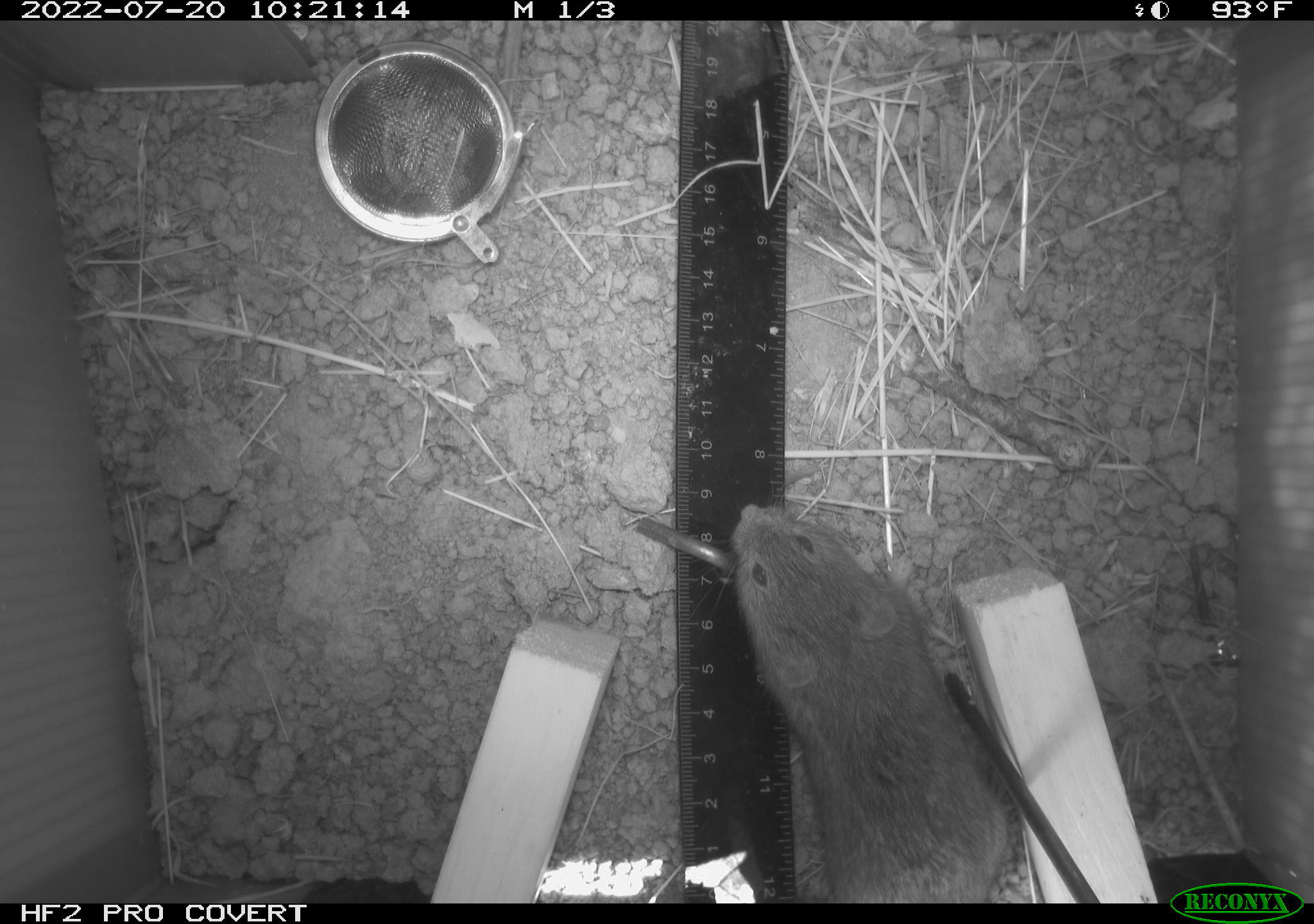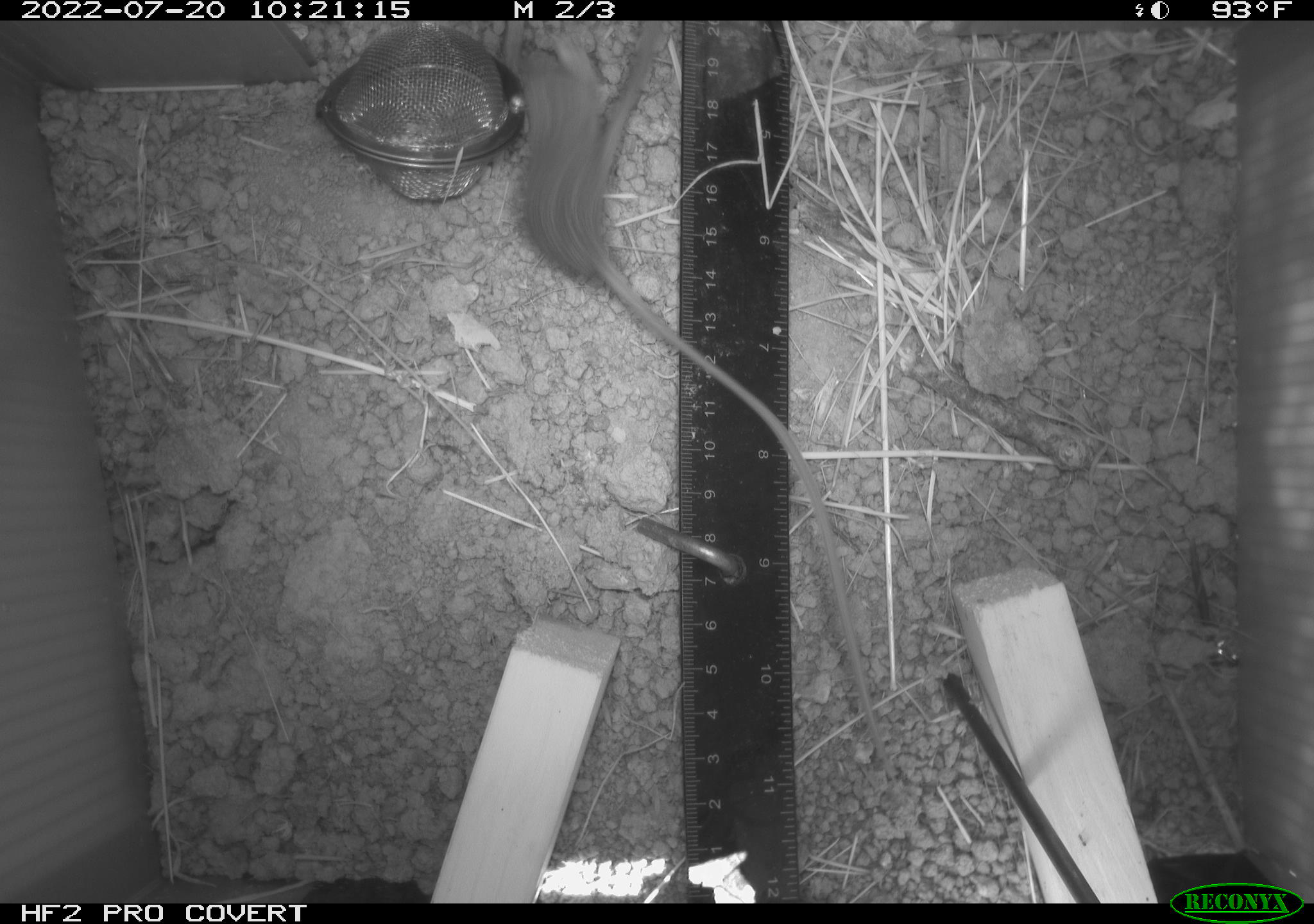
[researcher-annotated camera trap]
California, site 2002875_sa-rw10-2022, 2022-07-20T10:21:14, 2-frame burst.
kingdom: Animalia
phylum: Chordata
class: Mammalia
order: Rodentia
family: Cricetidae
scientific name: Arvicolinae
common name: voles, lemmings, and muskrats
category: arvicolinae subfamily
Arvicolinae subfamily (voles, lemmings, and muskrats) (Arvicolinae).